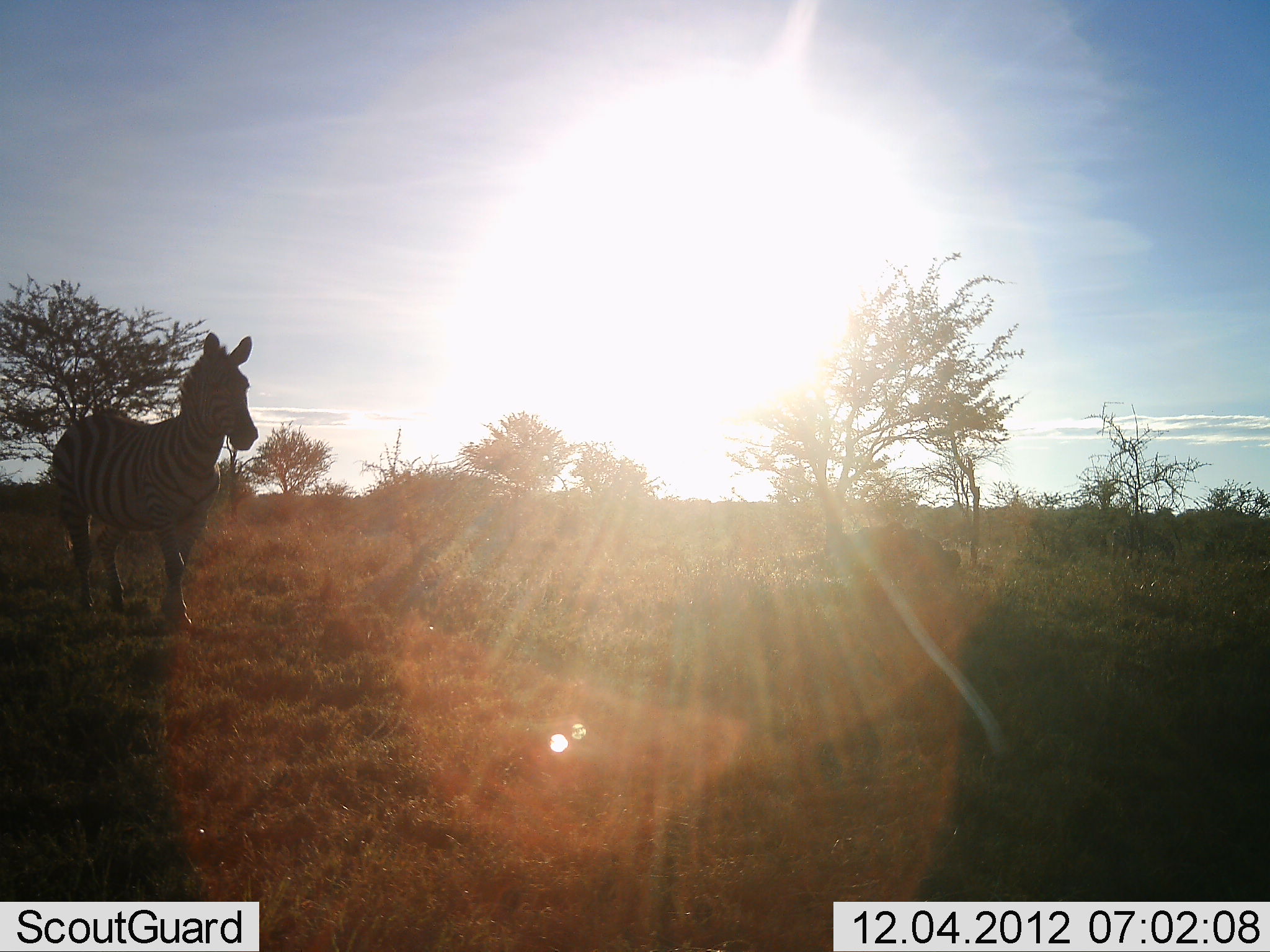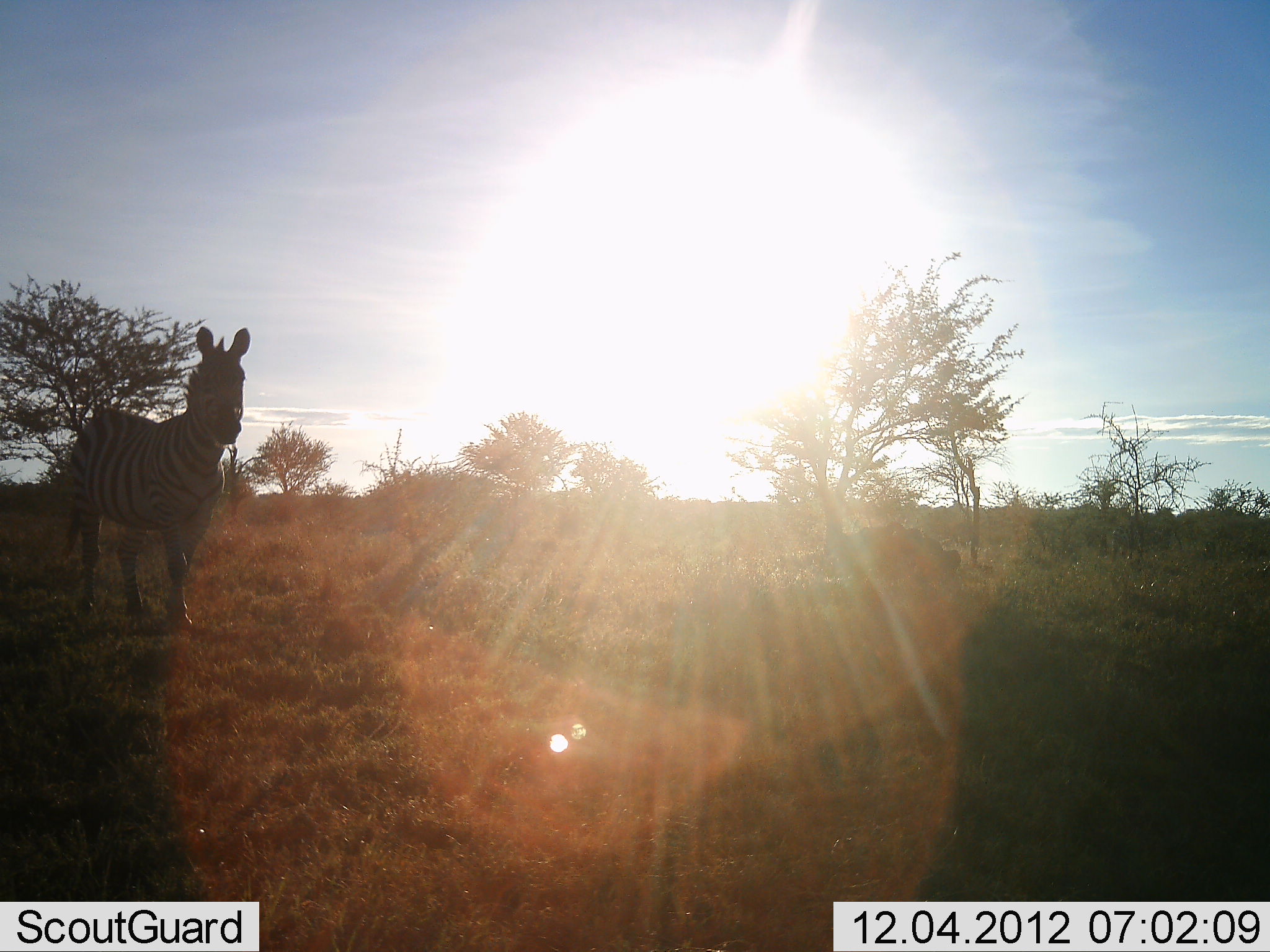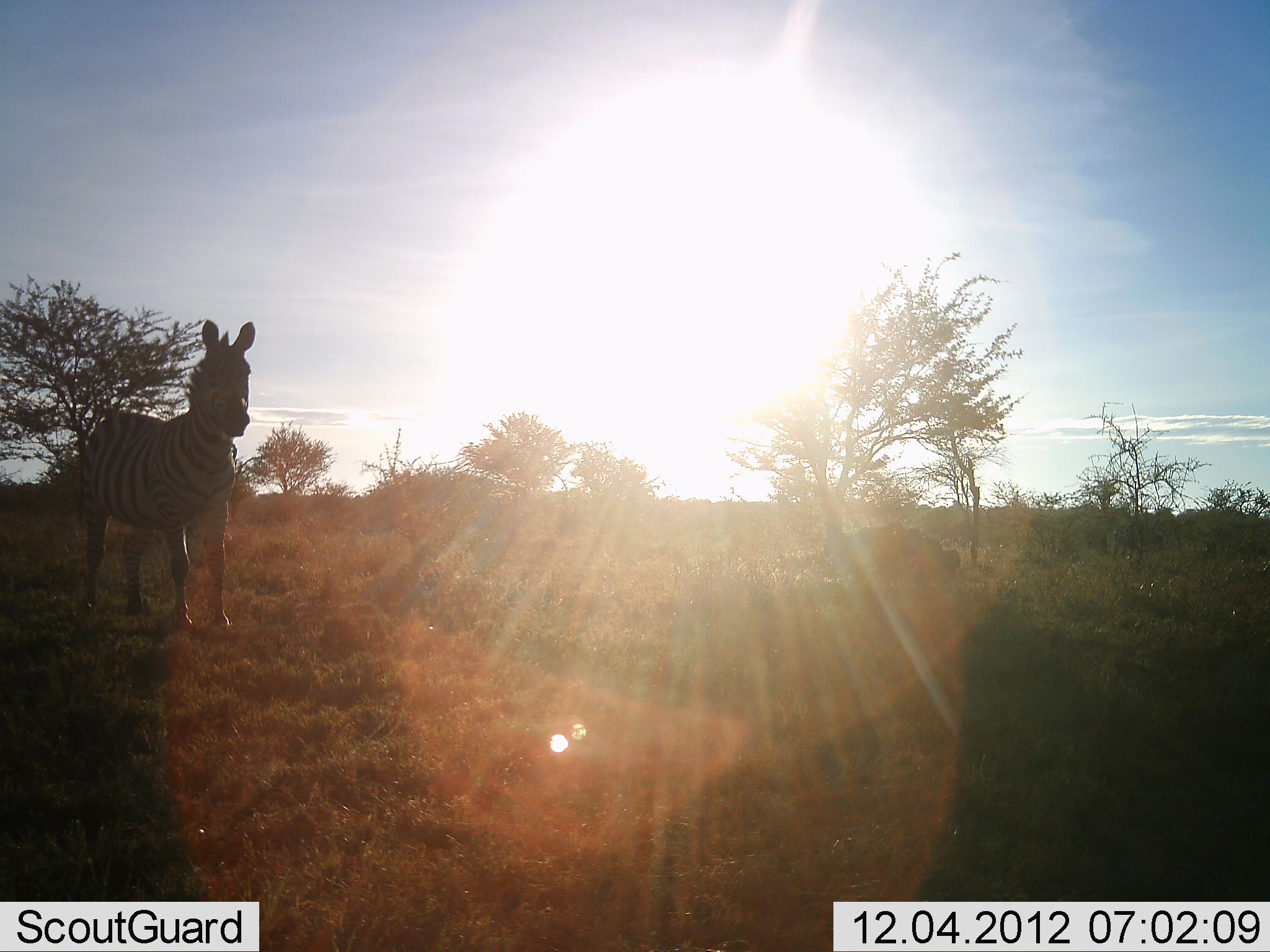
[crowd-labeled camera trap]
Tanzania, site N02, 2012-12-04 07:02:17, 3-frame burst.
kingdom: Animalia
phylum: Chordata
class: Mammalia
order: Perissodactyla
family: Equidae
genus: Equus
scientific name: Equus quagga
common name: plains zebra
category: zebra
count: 1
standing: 78%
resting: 0%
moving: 22%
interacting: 0%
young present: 0%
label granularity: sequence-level